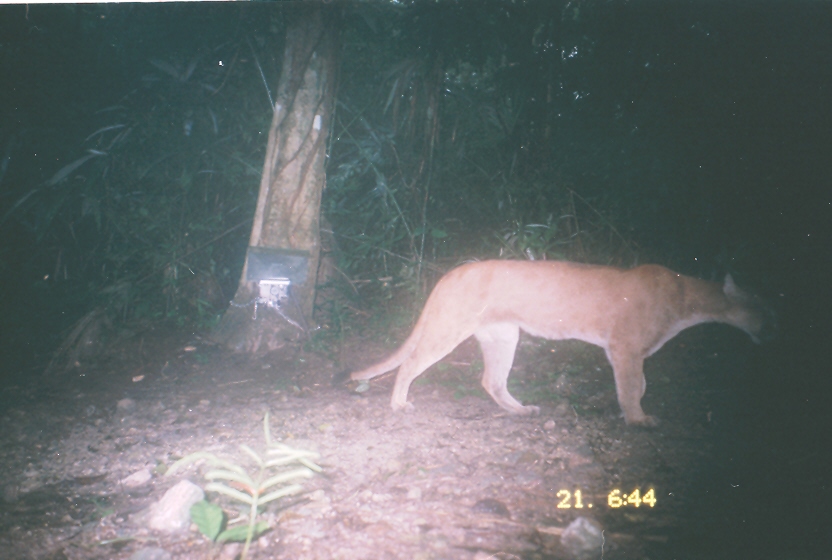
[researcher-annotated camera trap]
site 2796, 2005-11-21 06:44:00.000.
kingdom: Animalia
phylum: Chordata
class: Mammalia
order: Carnivora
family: Felidae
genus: Puma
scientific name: Puma concolor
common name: mountain lion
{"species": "Puma concolor (mountain lion)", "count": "1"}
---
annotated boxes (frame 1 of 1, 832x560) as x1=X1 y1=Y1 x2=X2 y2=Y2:
puma concolor: x1=333 y1=255 x2=777 y2=428